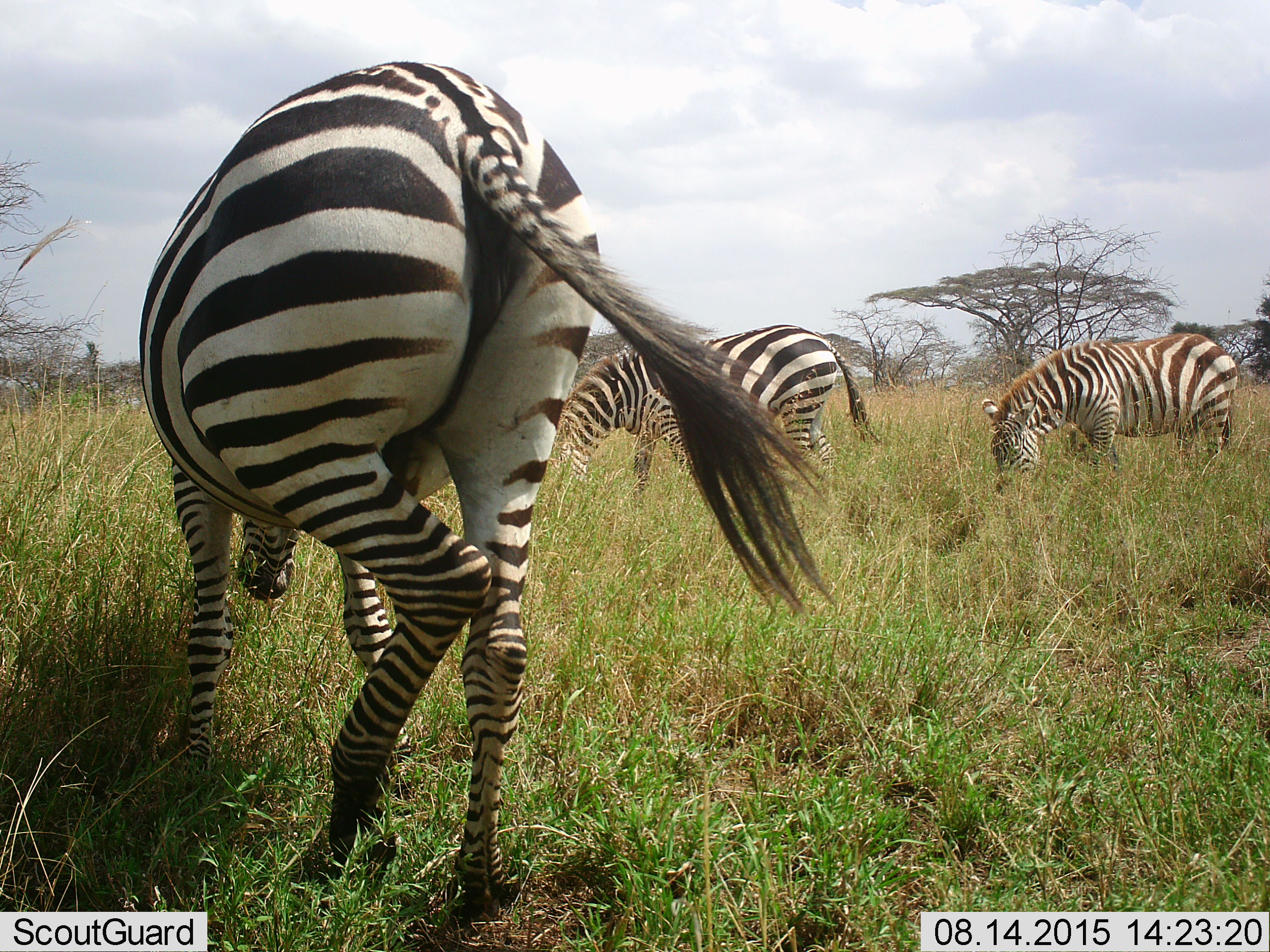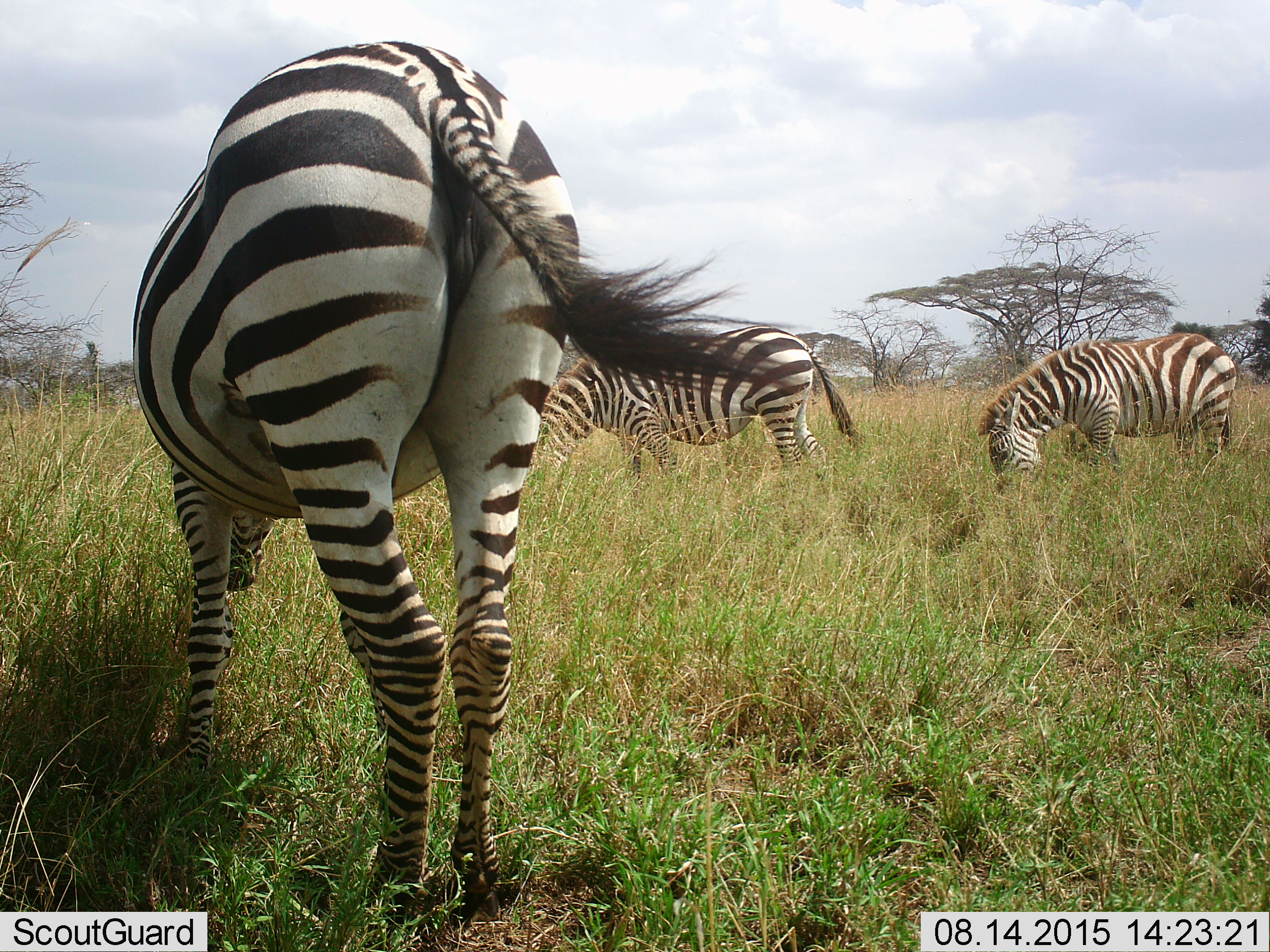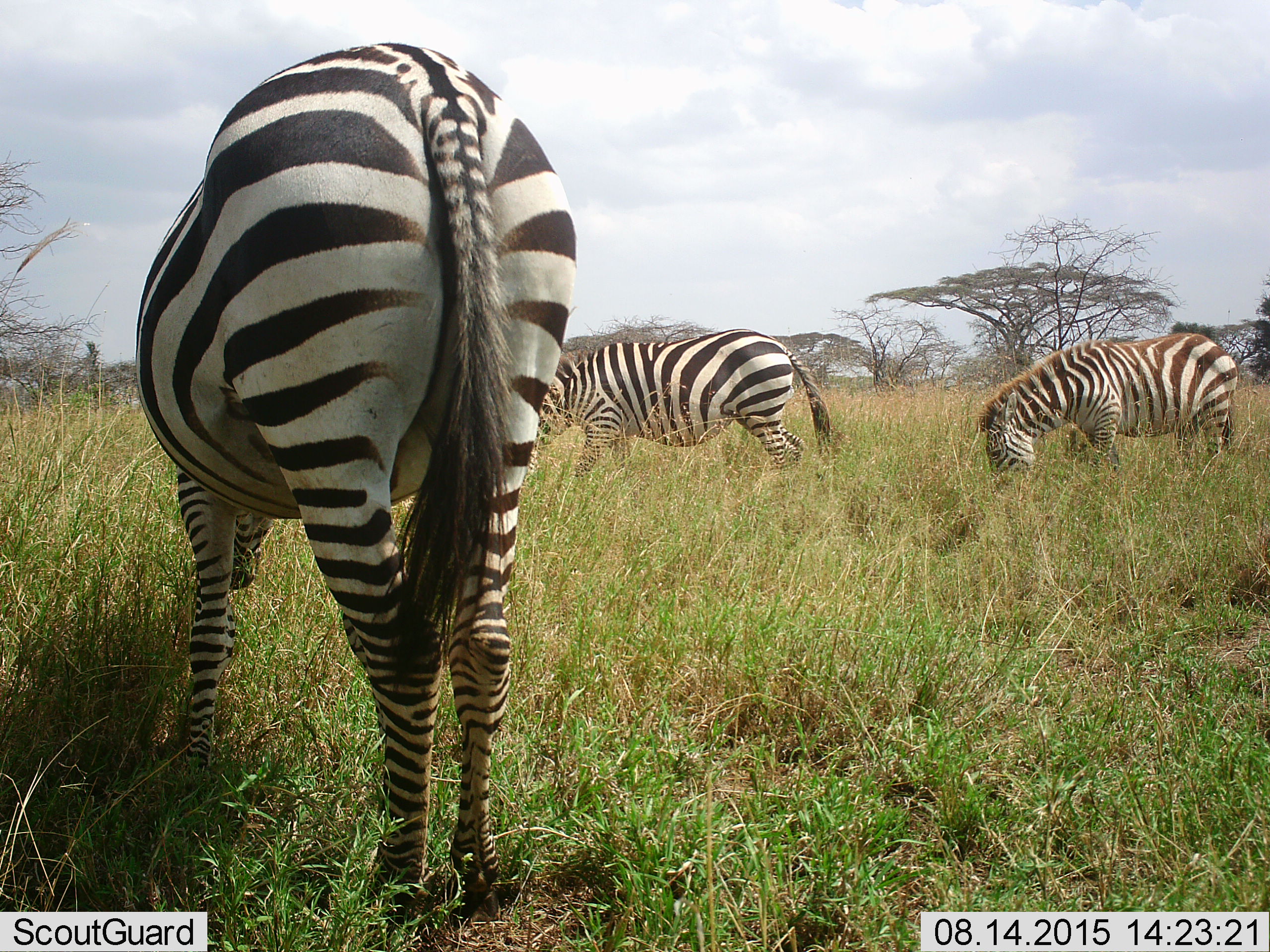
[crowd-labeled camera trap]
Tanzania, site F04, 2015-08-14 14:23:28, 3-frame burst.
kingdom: Animalia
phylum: Chordata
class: Mammalia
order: Perissodactyla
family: Equidae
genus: Equus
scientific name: Equus quagga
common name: plains zebra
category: zebra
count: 3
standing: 43%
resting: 0%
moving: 29%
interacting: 0%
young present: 14%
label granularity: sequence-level